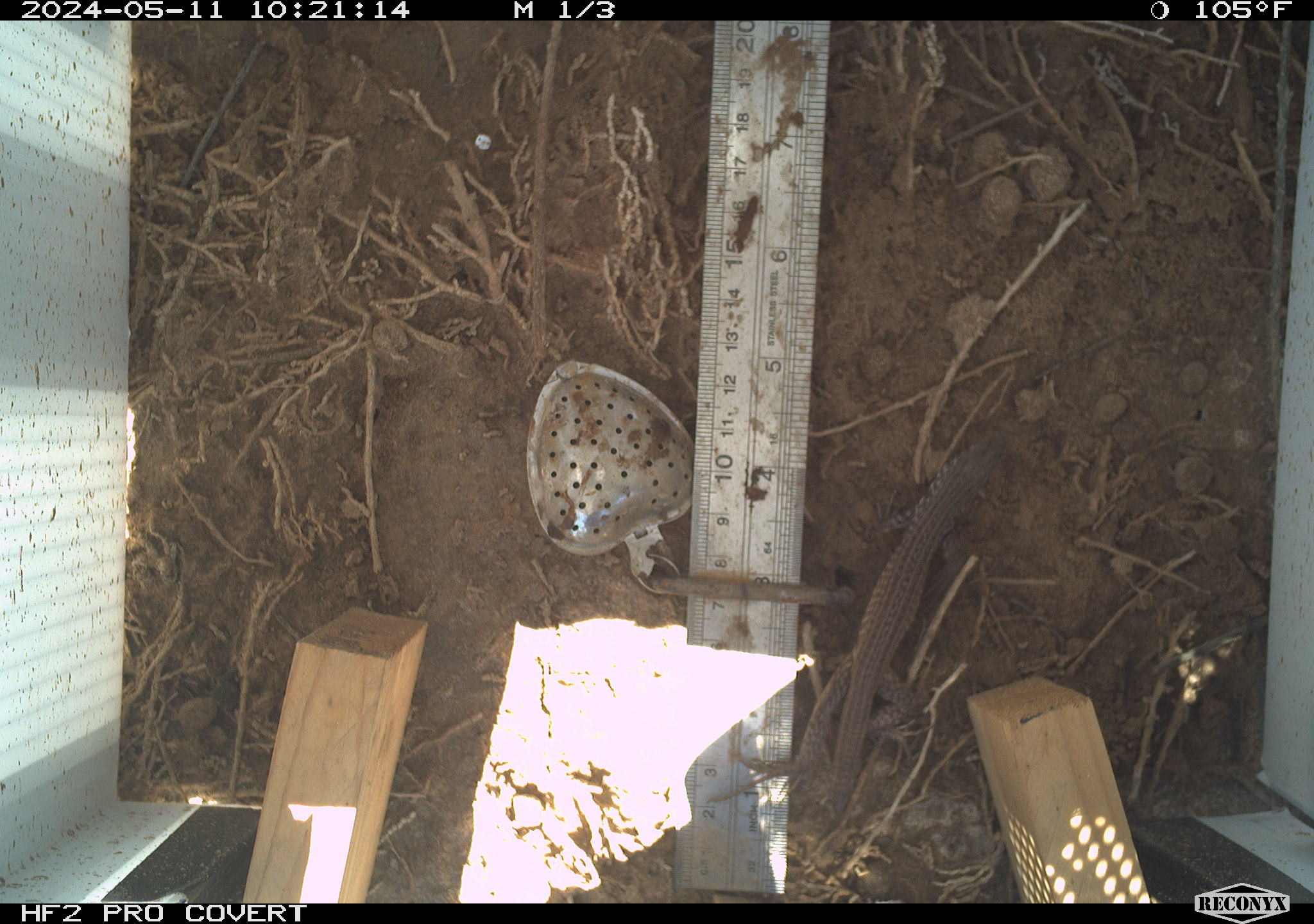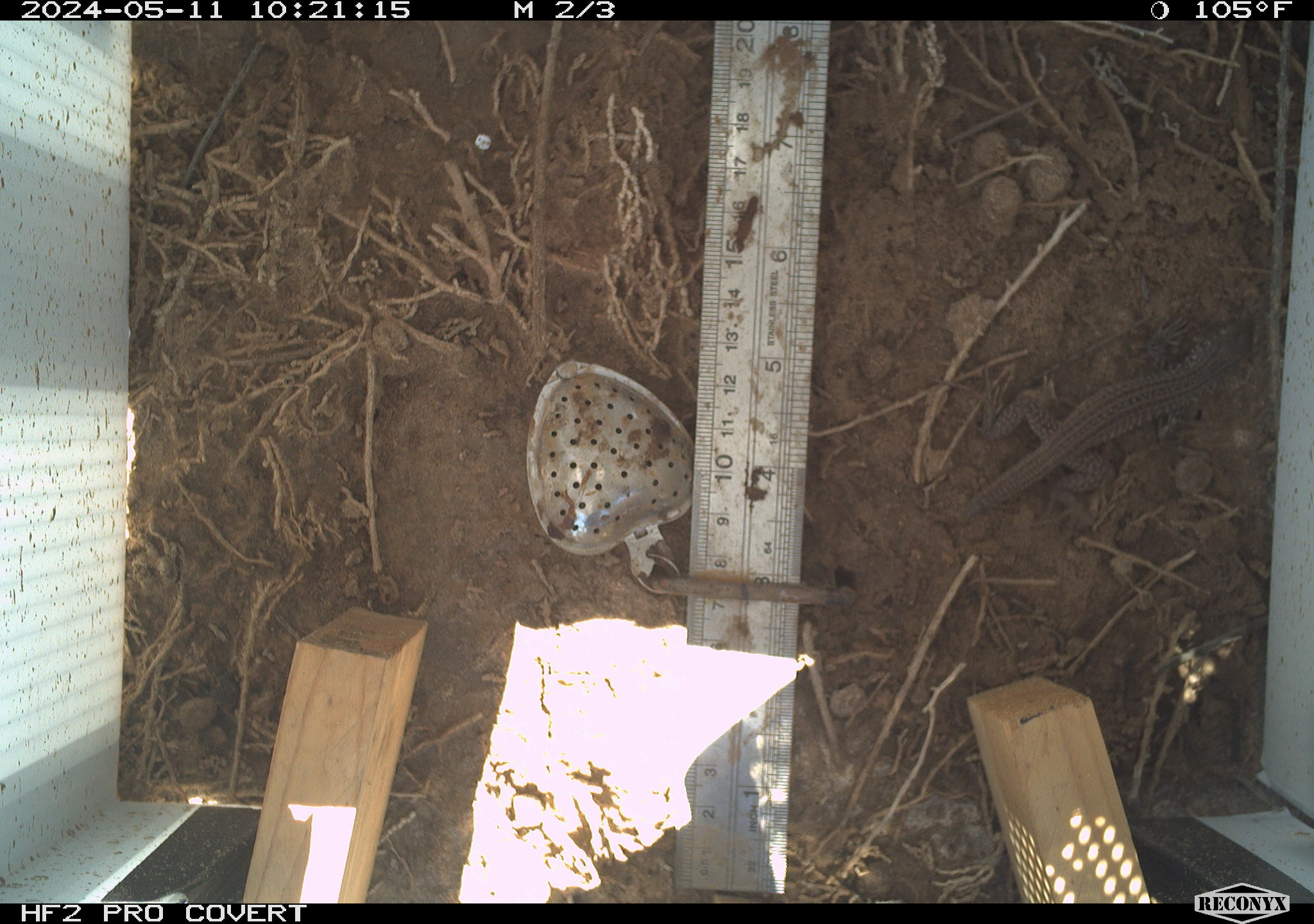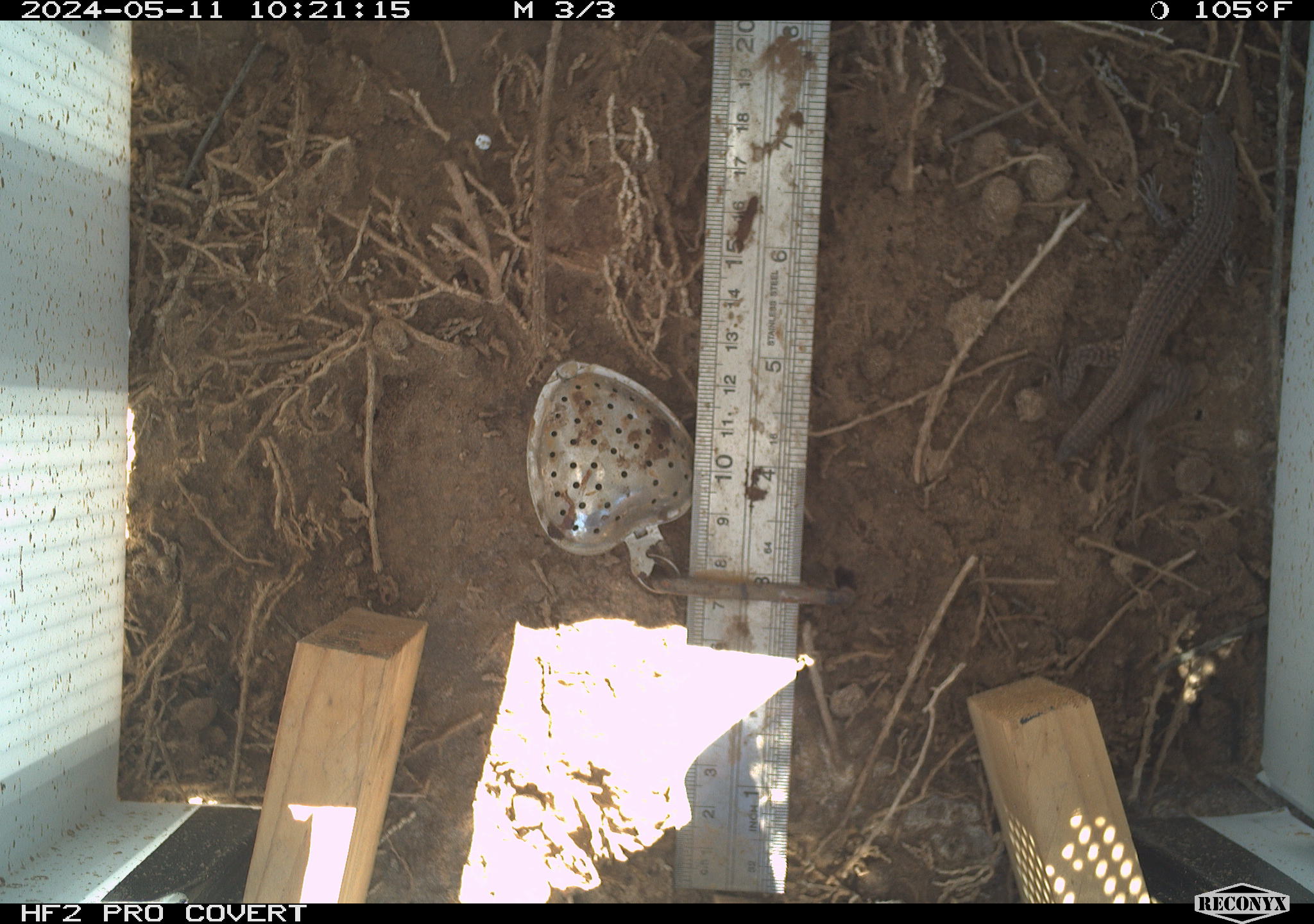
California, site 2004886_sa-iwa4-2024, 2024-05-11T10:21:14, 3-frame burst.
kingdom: Animalia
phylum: Chordata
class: Reptilia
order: Squamata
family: Teiidae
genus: Aspidoscelis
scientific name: Aspidoscelis tigris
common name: western whiptail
Western whiptail (Aspidoscelis tigris).